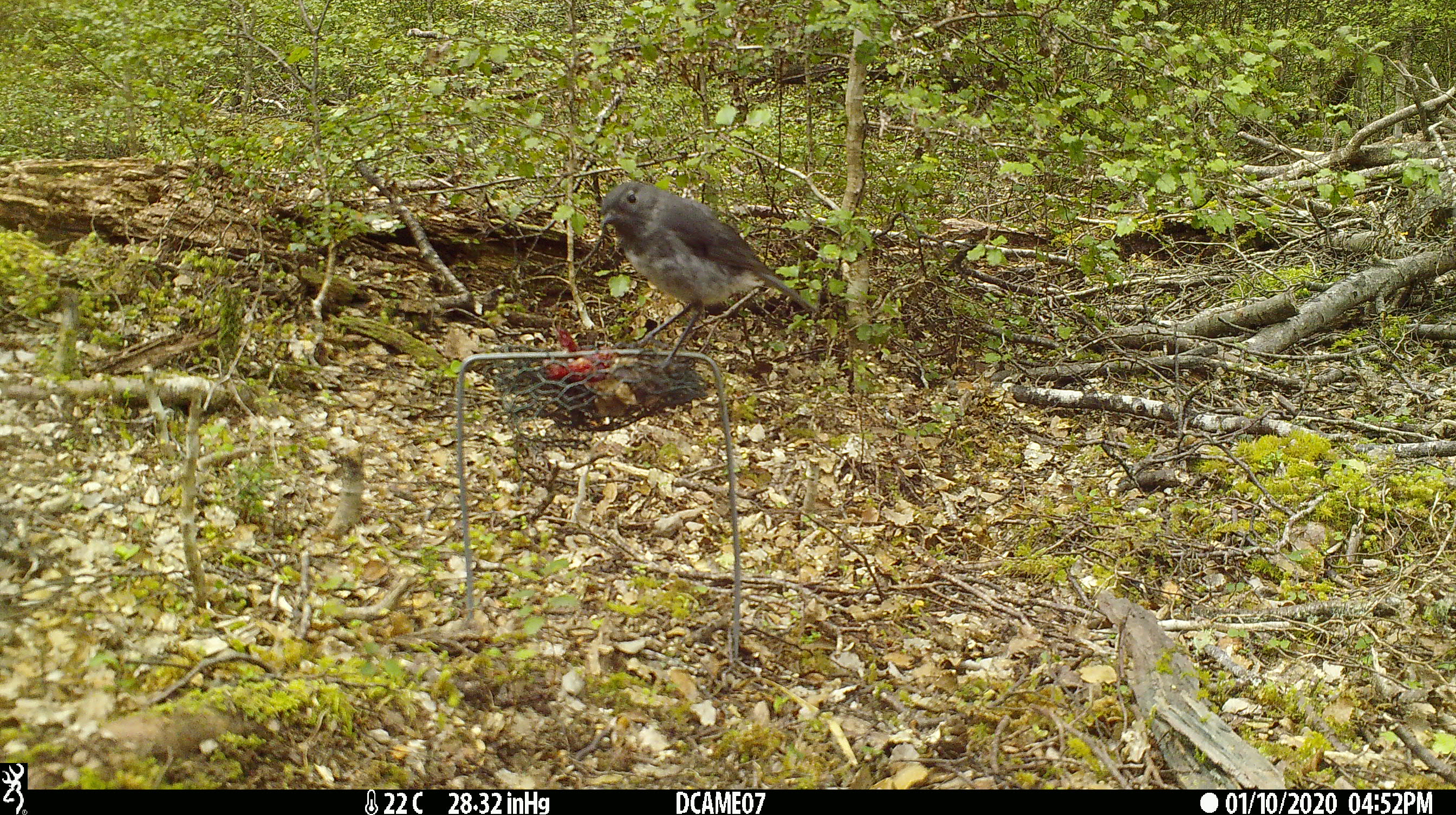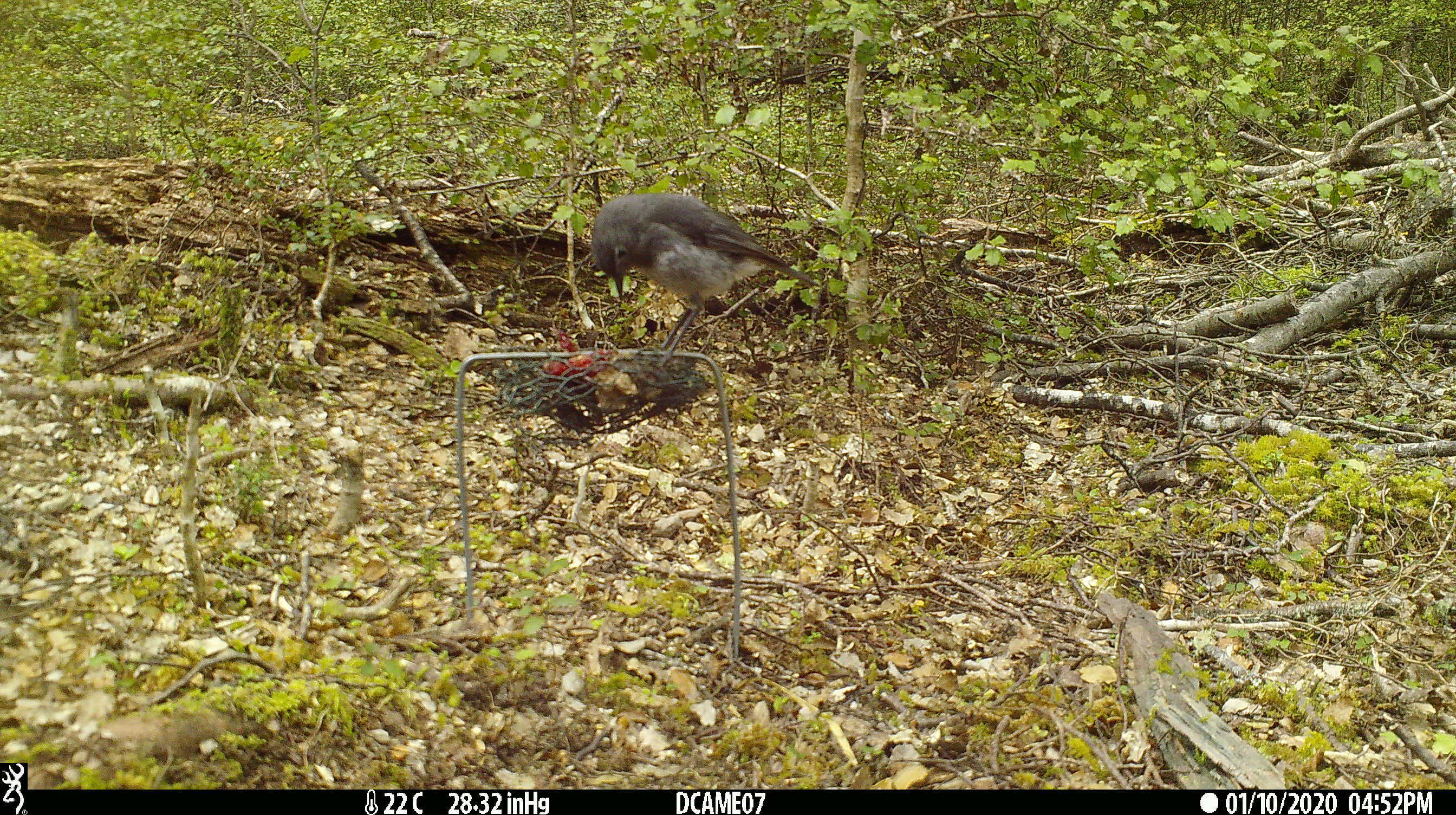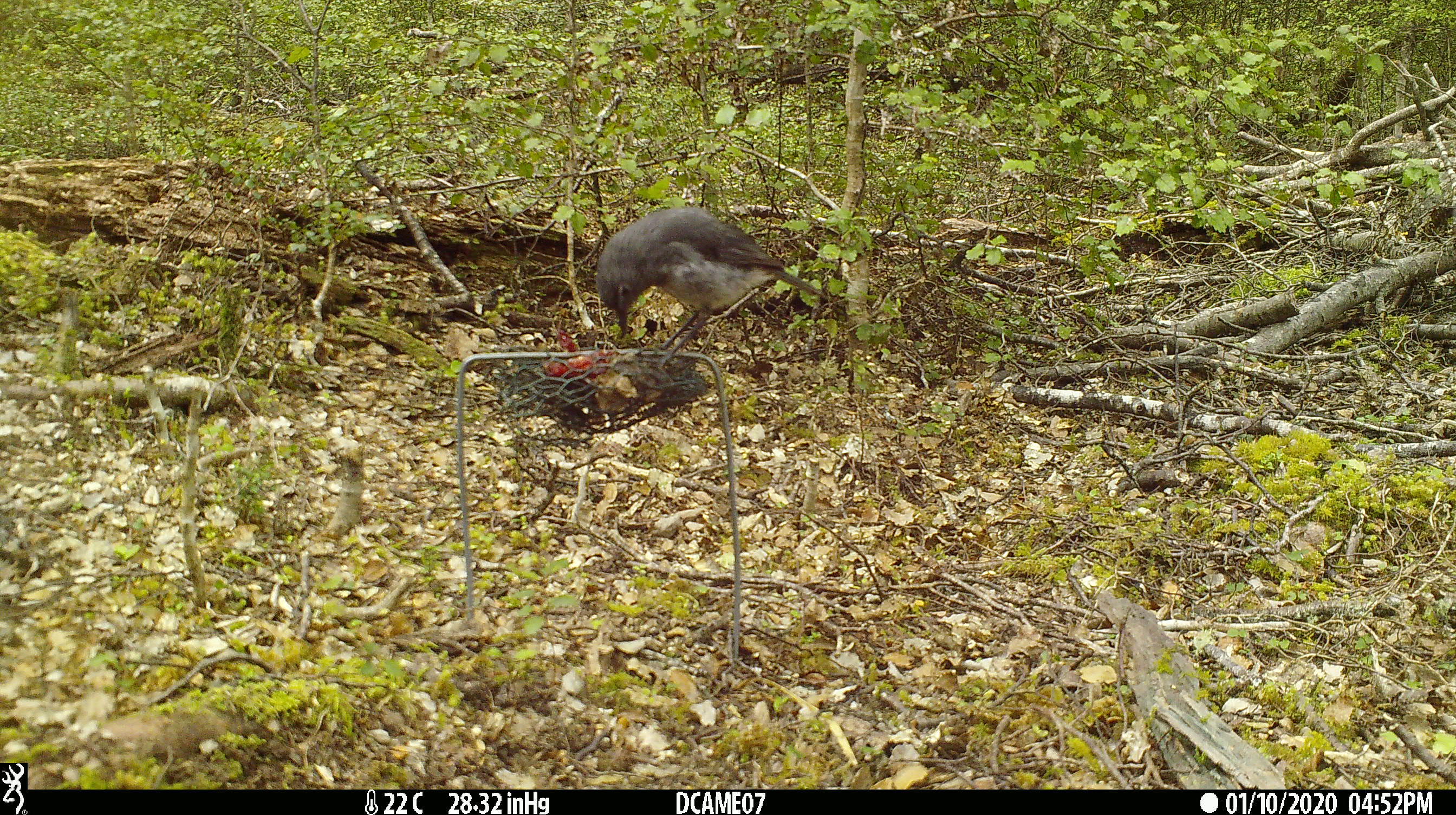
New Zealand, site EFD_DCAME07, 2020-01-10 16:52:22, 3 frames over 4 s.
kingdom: Animalia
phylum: Chordata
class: Aves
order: Passeriformes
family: Petroicidae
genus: Petroica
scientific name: Petroica australis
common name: new zealand robin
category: robin